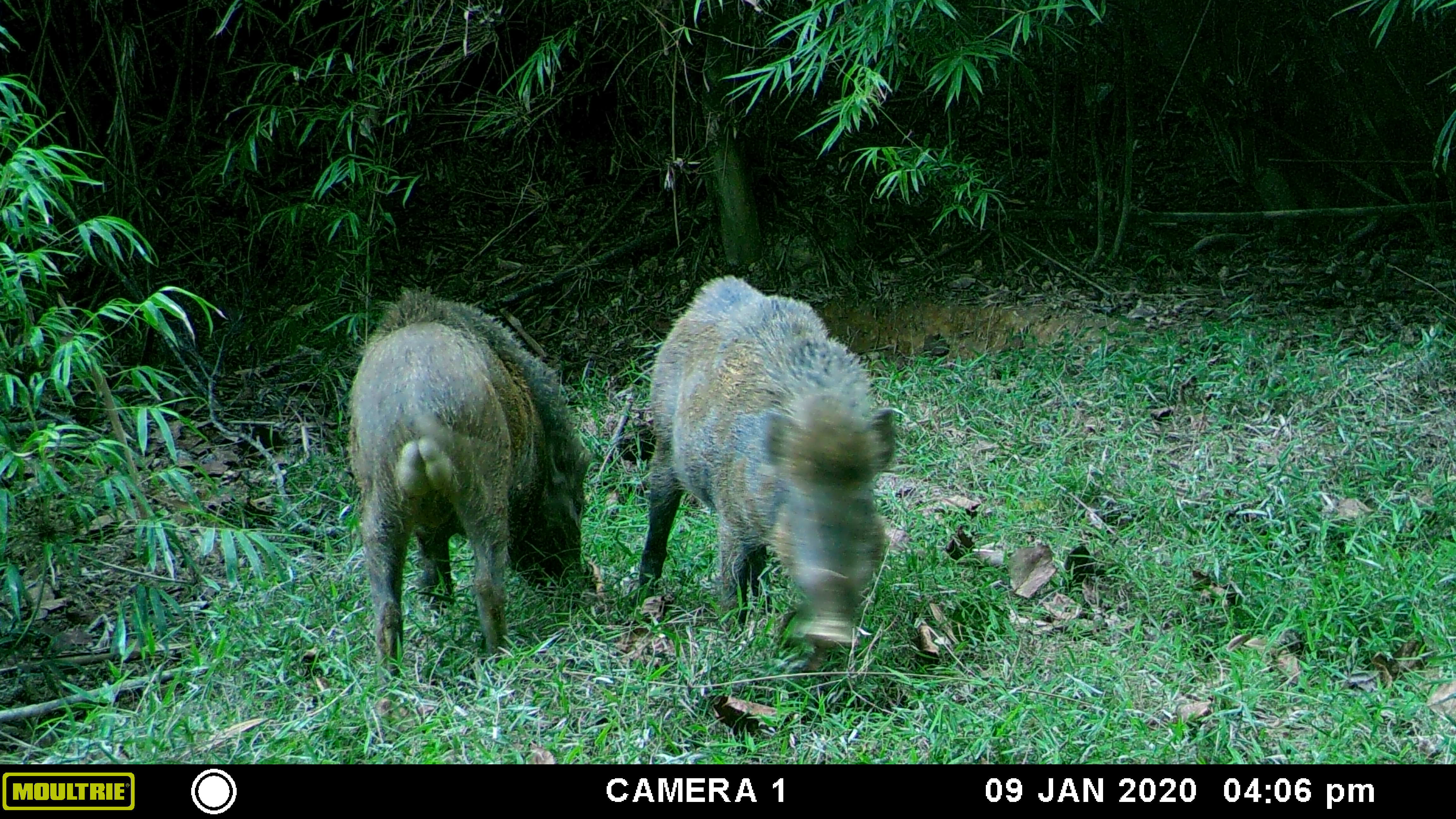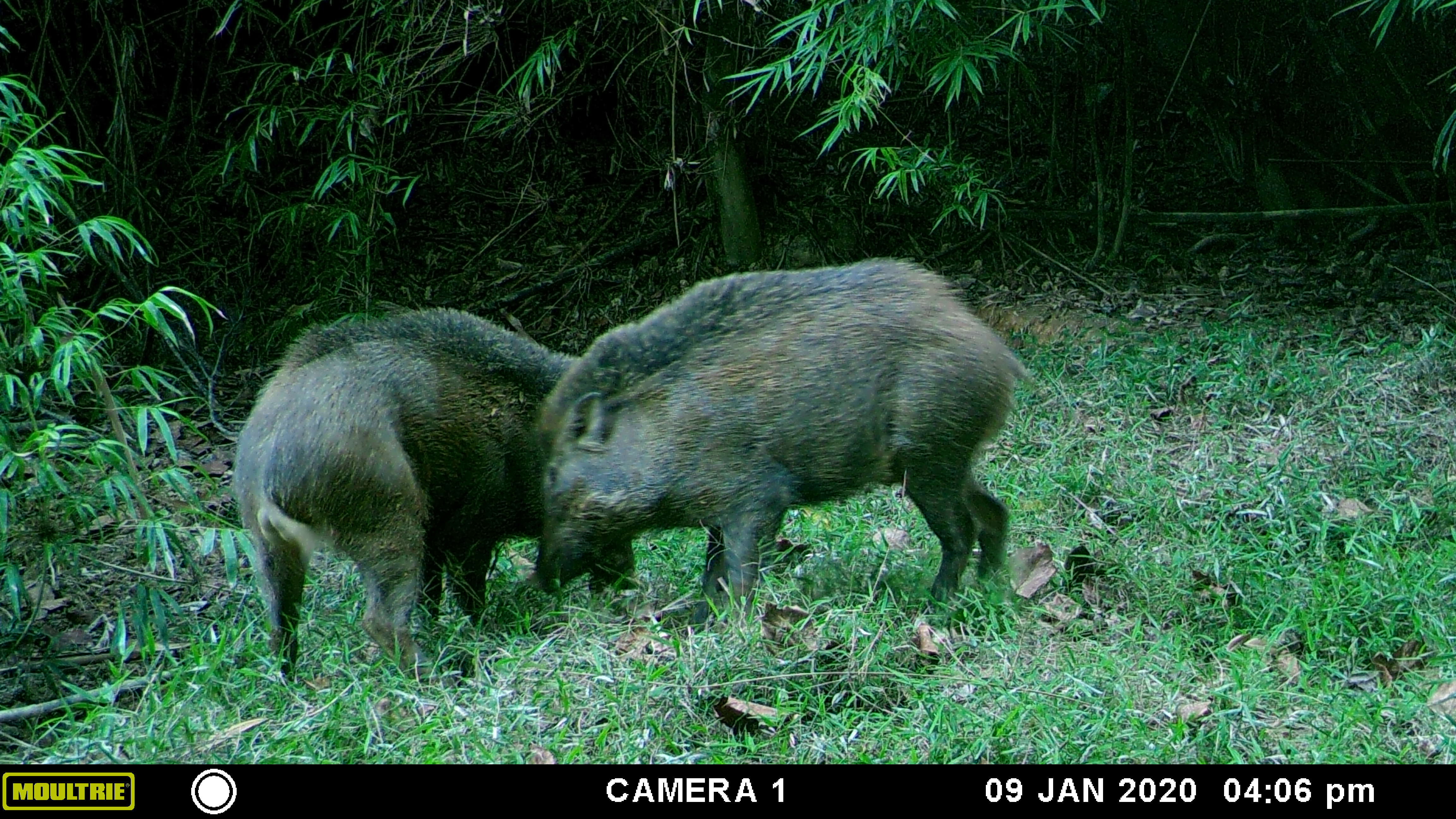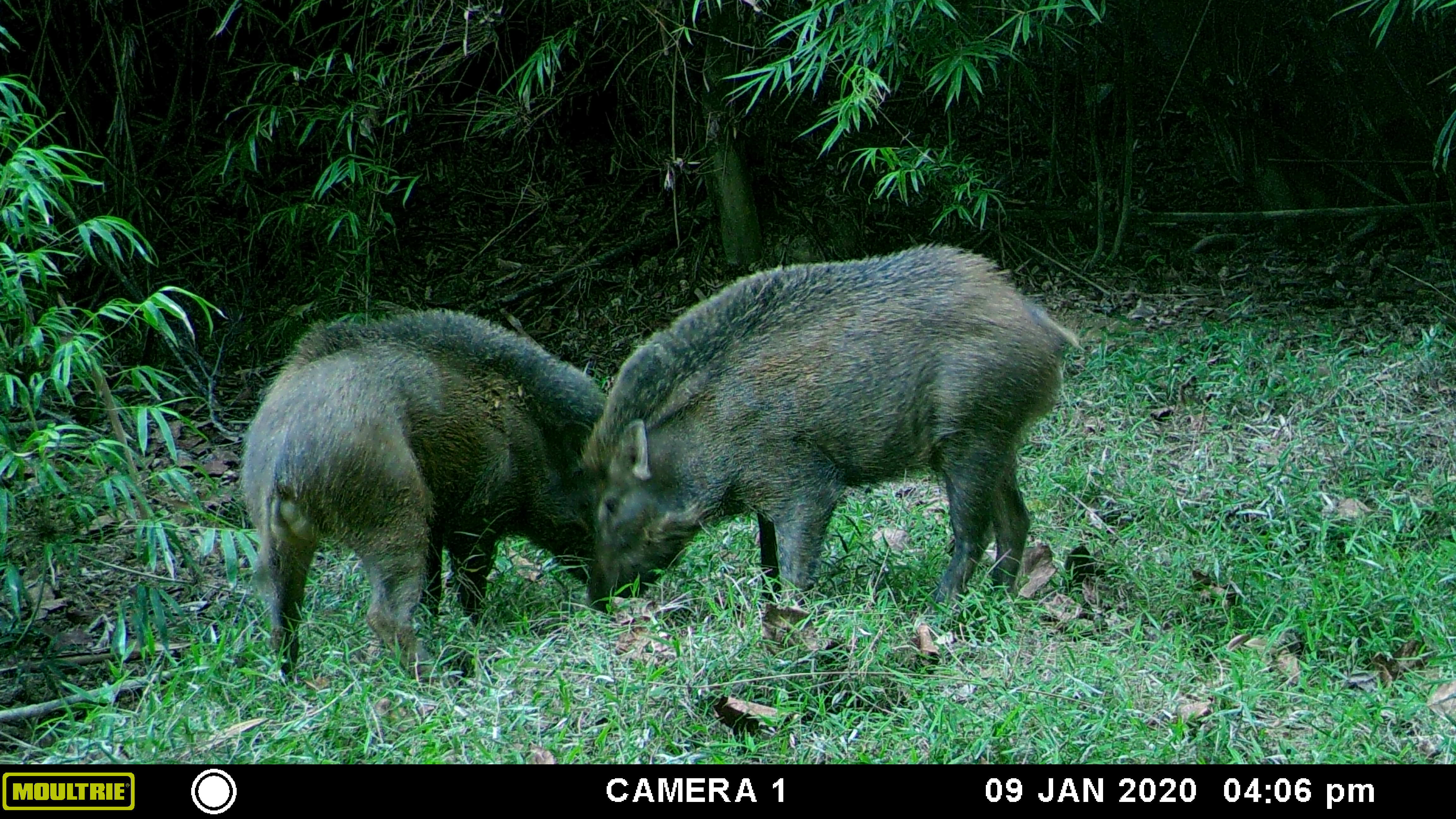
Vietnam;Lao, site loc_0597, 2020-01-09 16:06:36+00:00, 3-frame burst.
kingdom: Animalia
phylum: Chordata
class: Mammalia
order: Artiodactyla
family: Suidae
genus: Sus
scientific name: Sus scrofa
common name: eurasian wild pig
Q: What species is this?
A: Eurasian wild pig (Sus scrofa).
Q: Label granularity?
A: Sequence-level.